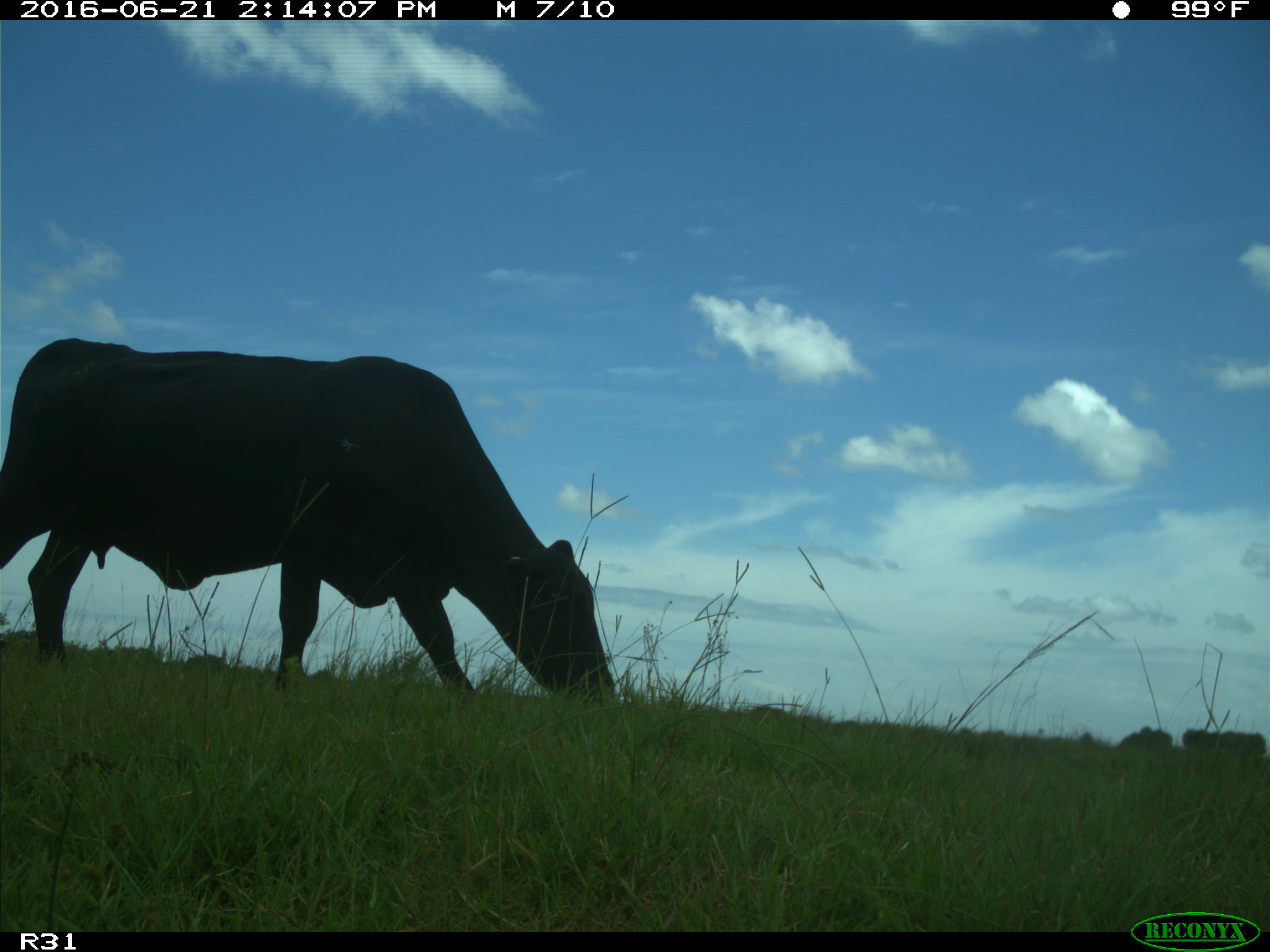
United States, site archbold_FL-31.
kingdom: Animalia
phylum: Chordata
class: Mammalia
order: Artiodactyla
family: Bovidae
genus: Bos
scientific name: Bos taurus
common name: domestic cow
Bos taurus (domestic cow).